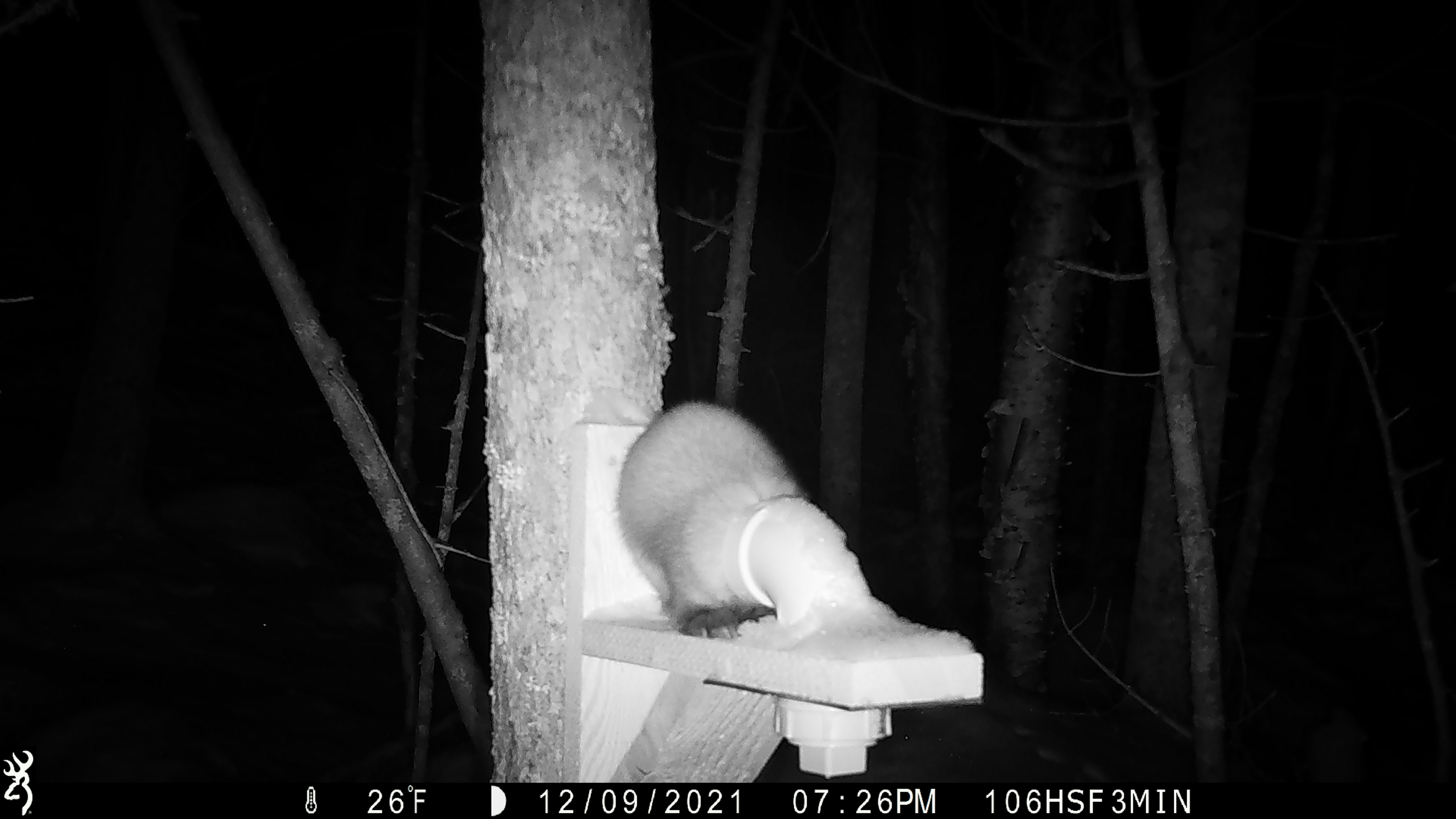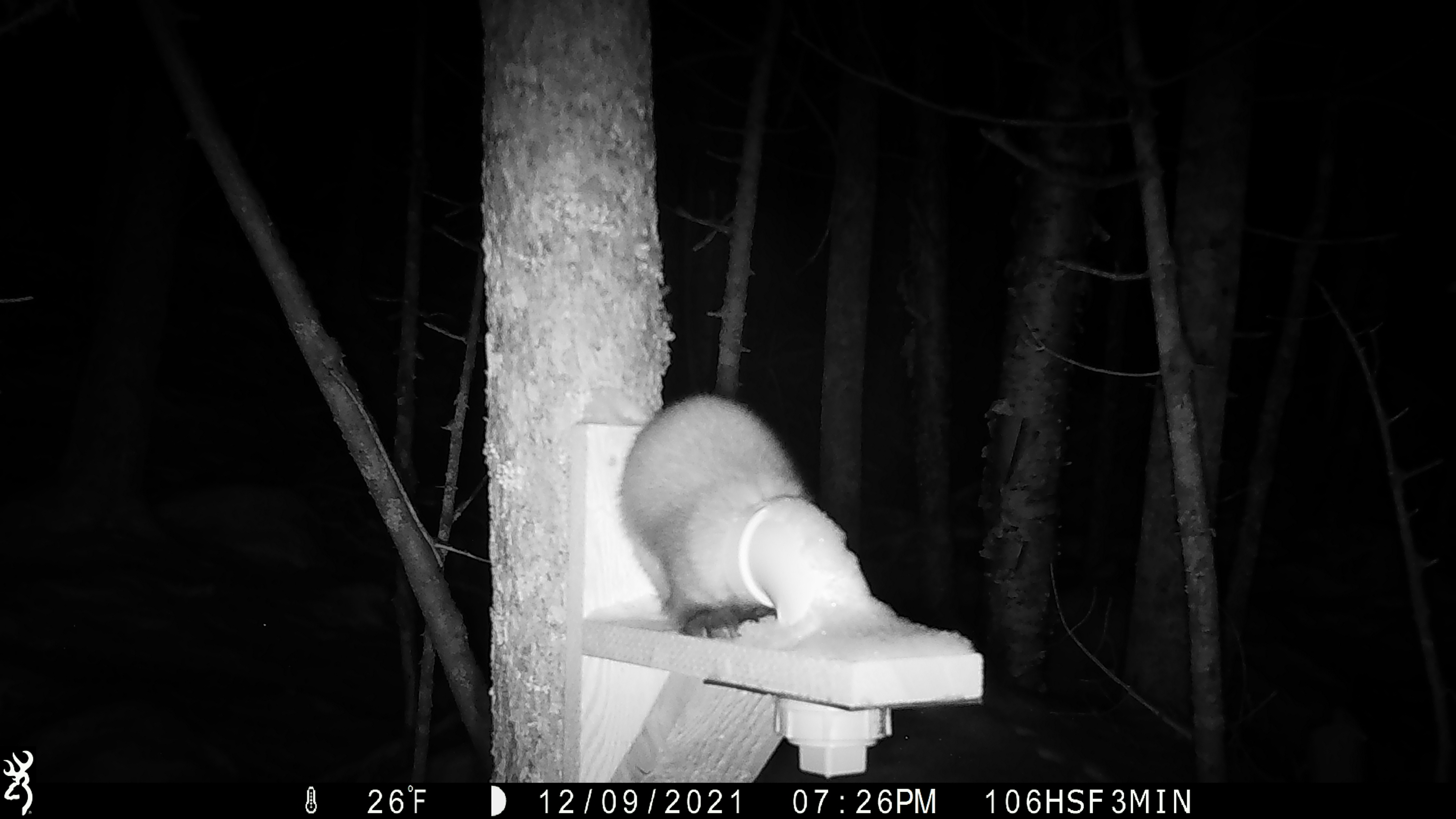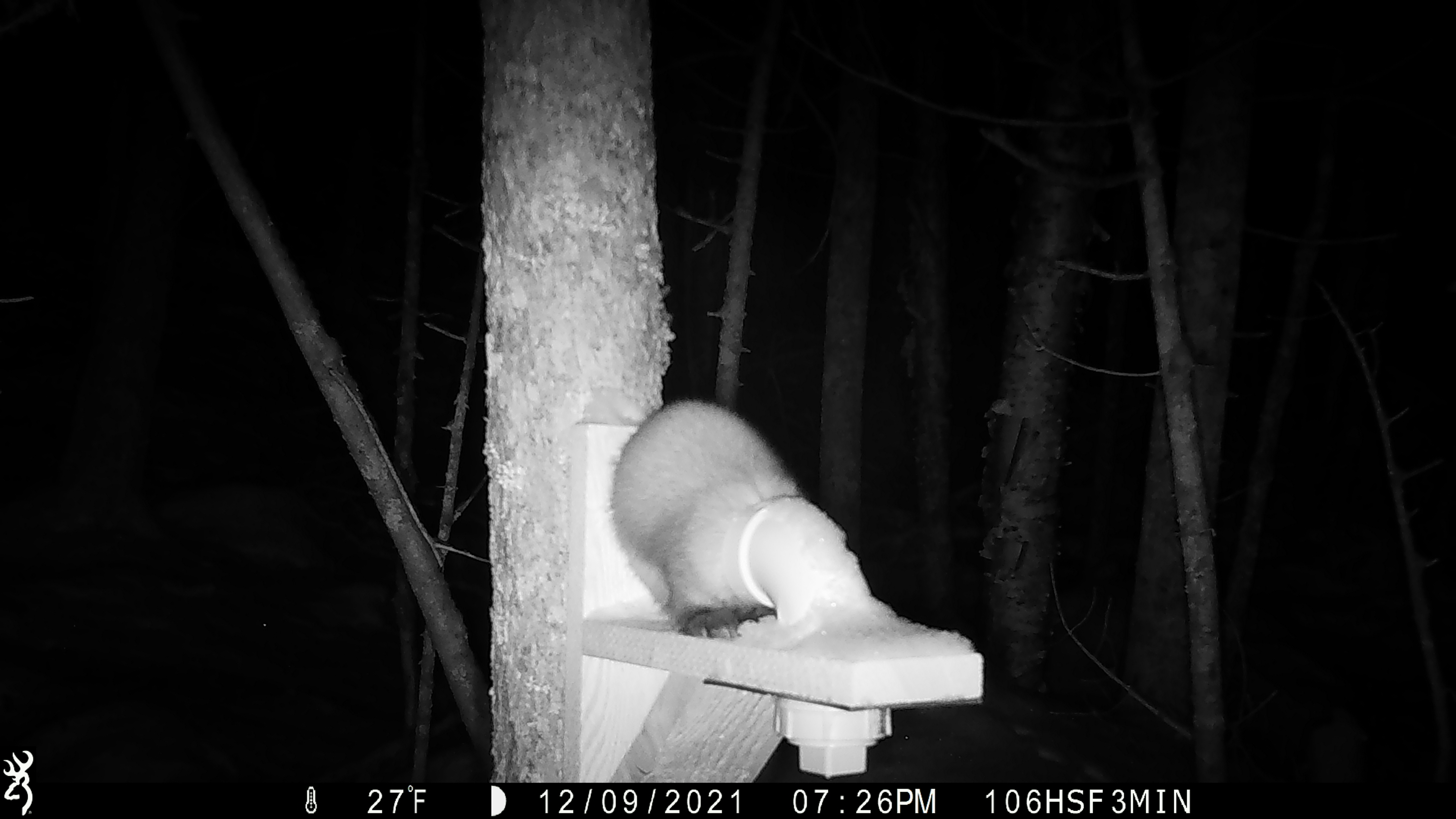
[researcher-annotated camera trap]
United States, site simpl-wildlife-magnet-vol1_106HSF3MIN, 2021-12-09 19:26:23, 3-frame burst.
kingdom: Animalia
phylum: Chordata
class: Mammalia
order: Carnivora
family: Mustelidae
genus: Martes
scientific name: Martes americana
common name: american marten